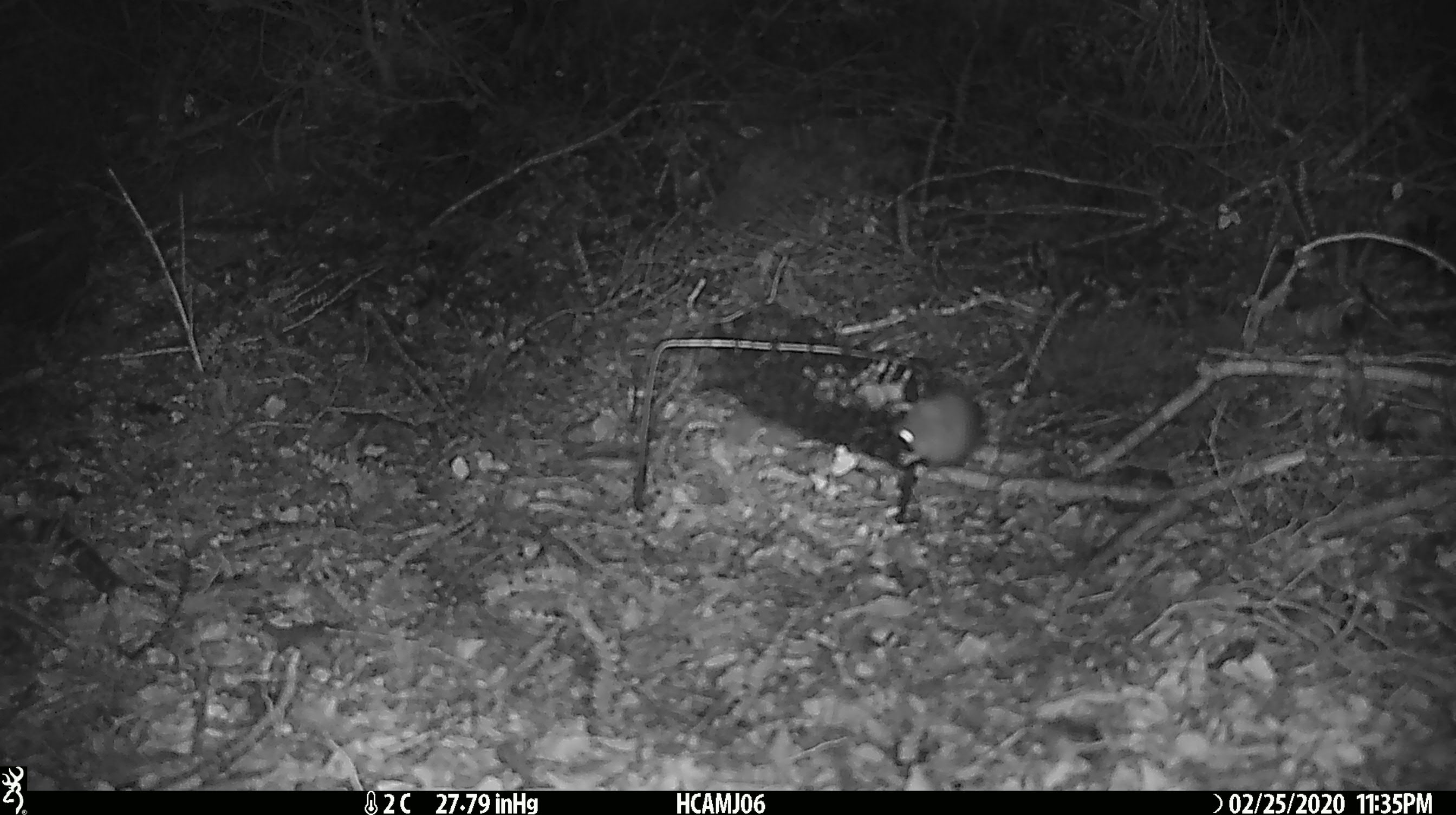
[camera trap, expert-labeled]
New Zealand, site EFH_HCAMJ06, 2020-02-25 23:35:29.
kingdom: Animalia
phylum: Chordata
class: Mammalia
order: Rodentia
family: Muridae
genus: Mus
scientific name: Mus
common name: mouse